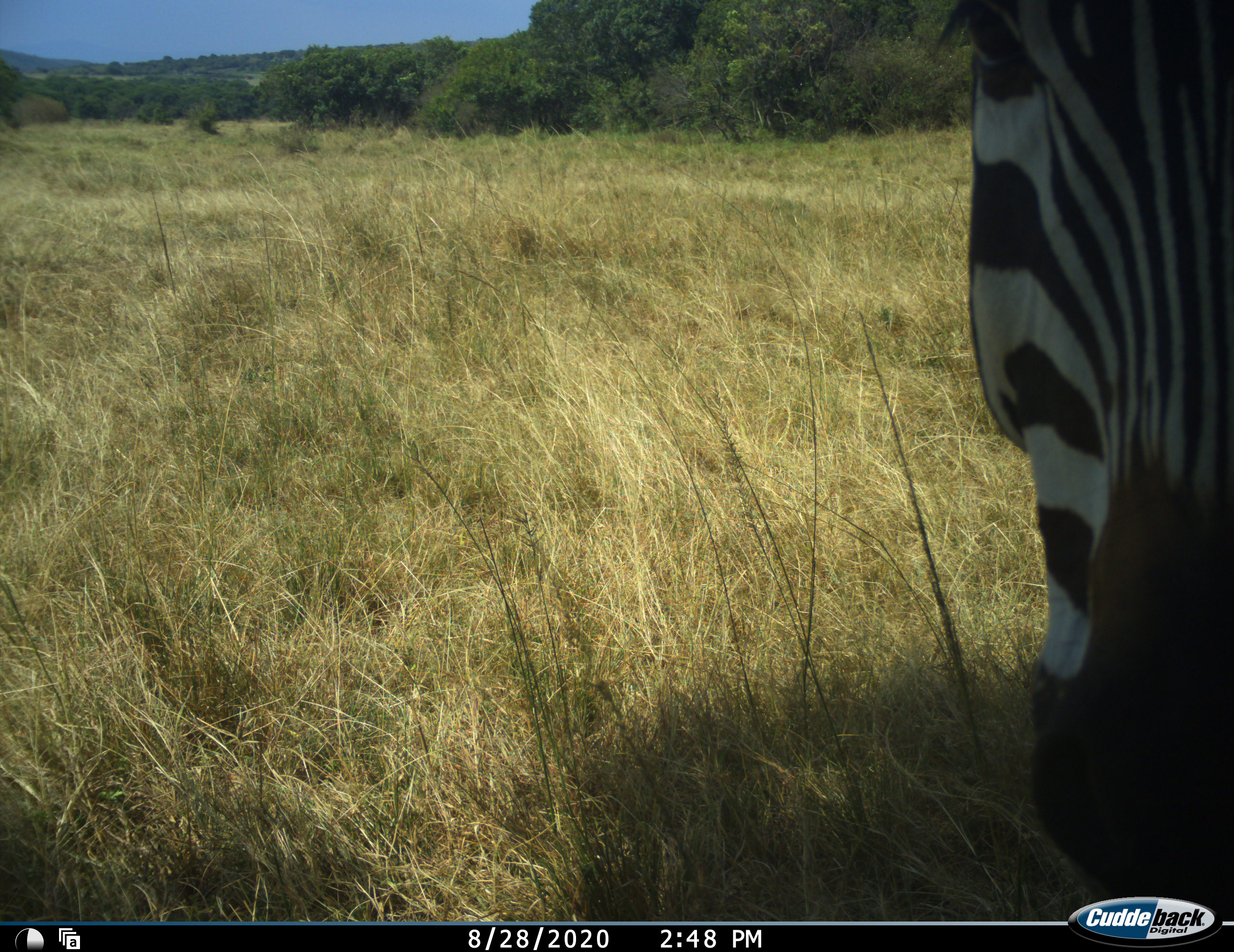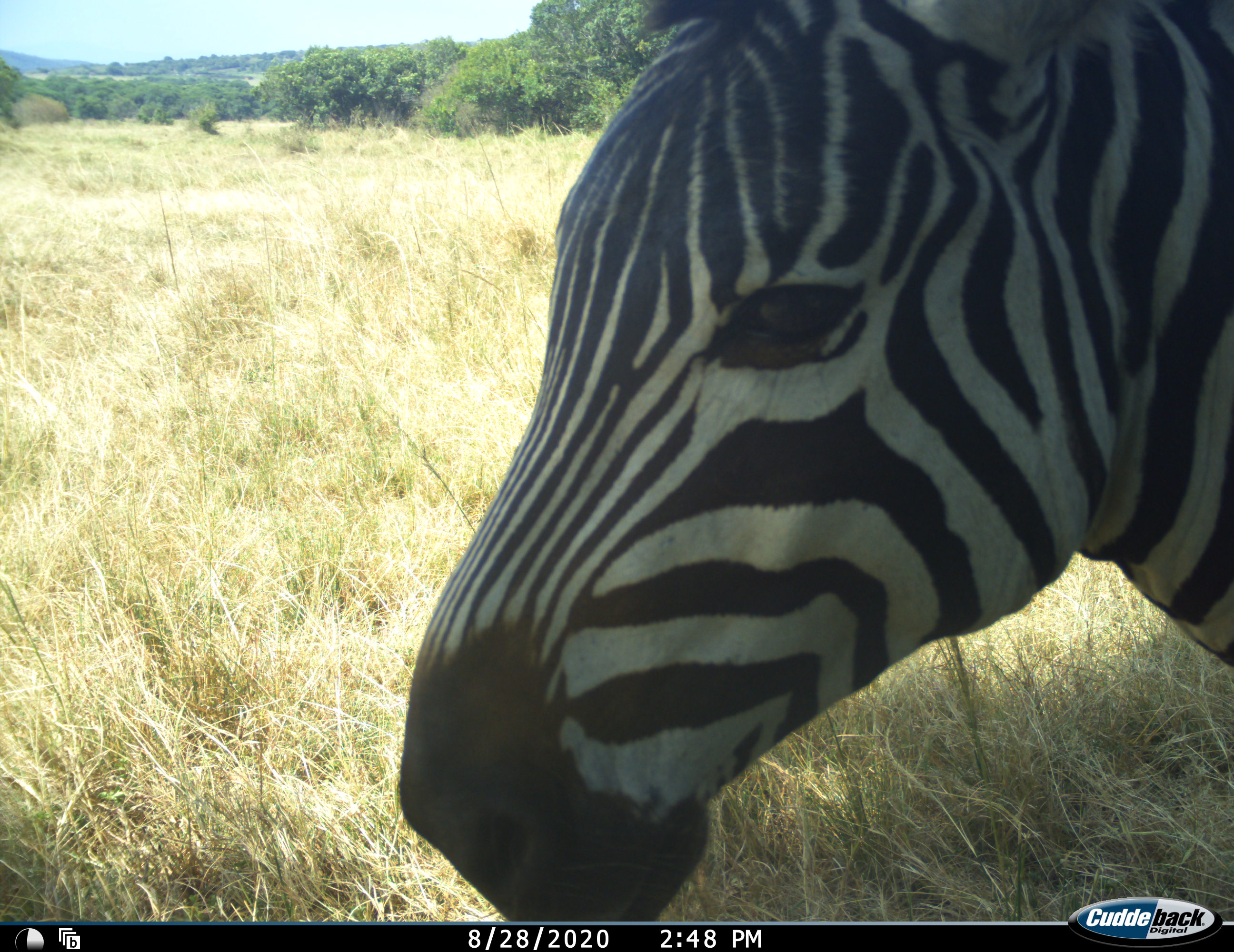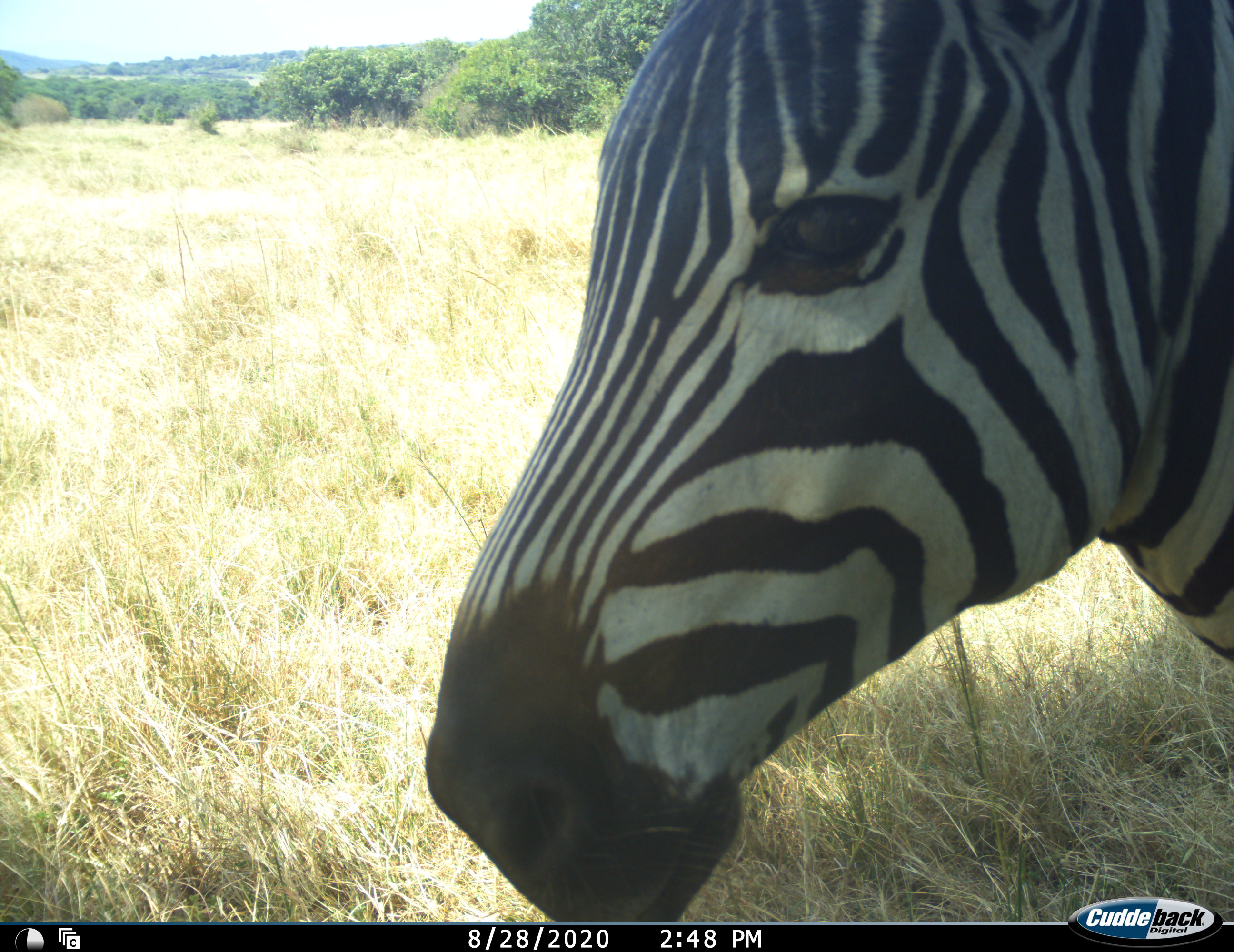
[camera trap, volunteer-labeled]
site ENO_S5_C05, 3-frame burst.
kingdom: Animalia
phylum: Chordata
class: Mammalia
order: Perissodactyla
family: Equidae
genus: Equus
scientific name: Equus quagga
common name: plains zebra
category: zebraplains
Zebraplains (plains zebra) (Equus quagga), count 1. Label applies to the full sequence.